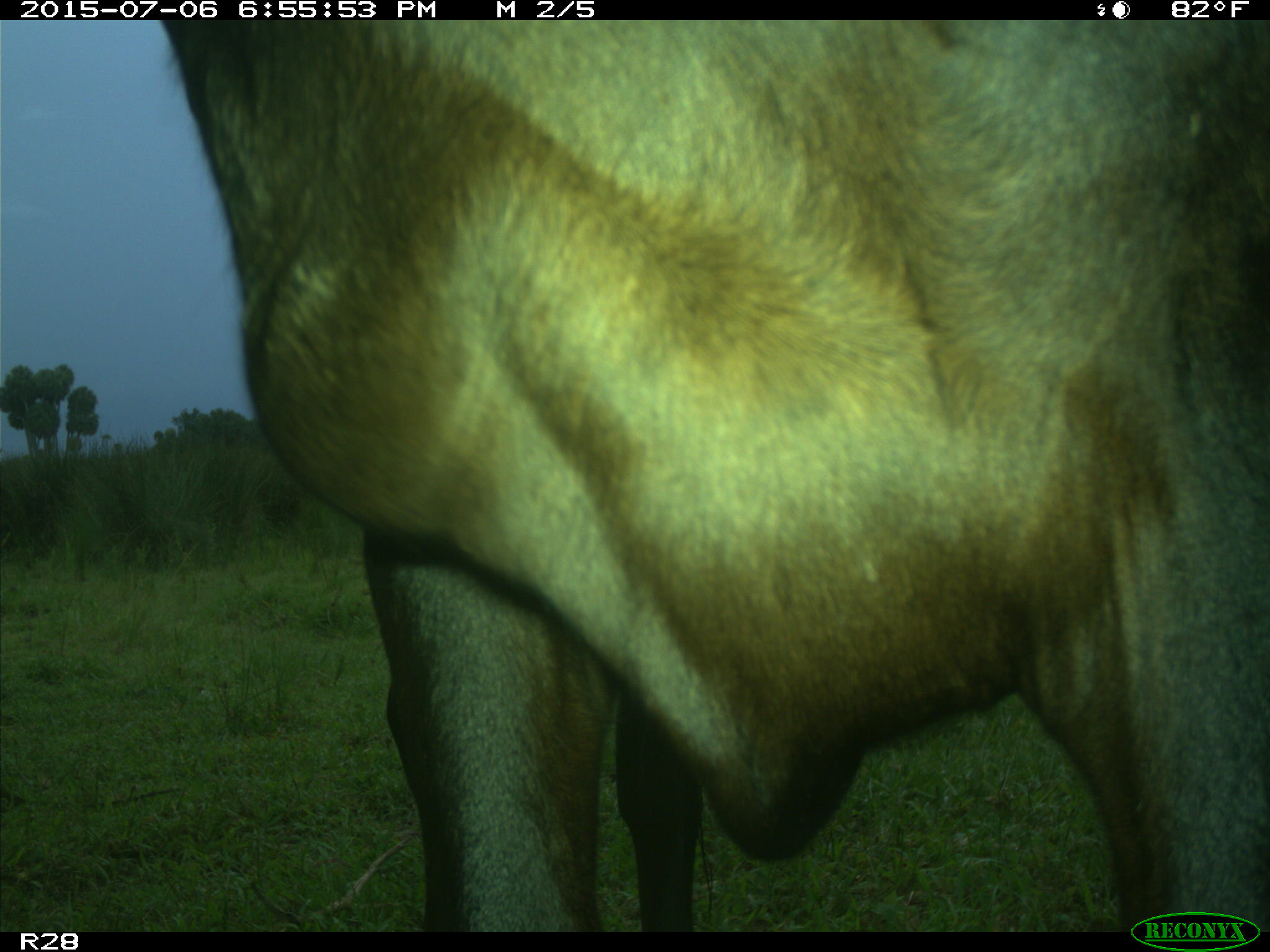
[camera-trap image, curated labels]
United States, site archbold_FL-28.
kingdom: Animalia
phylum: Chordata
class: Mammalia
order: Artiodactyla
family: Bovidae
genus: Bos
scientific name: Bos taurus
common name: domestic cow